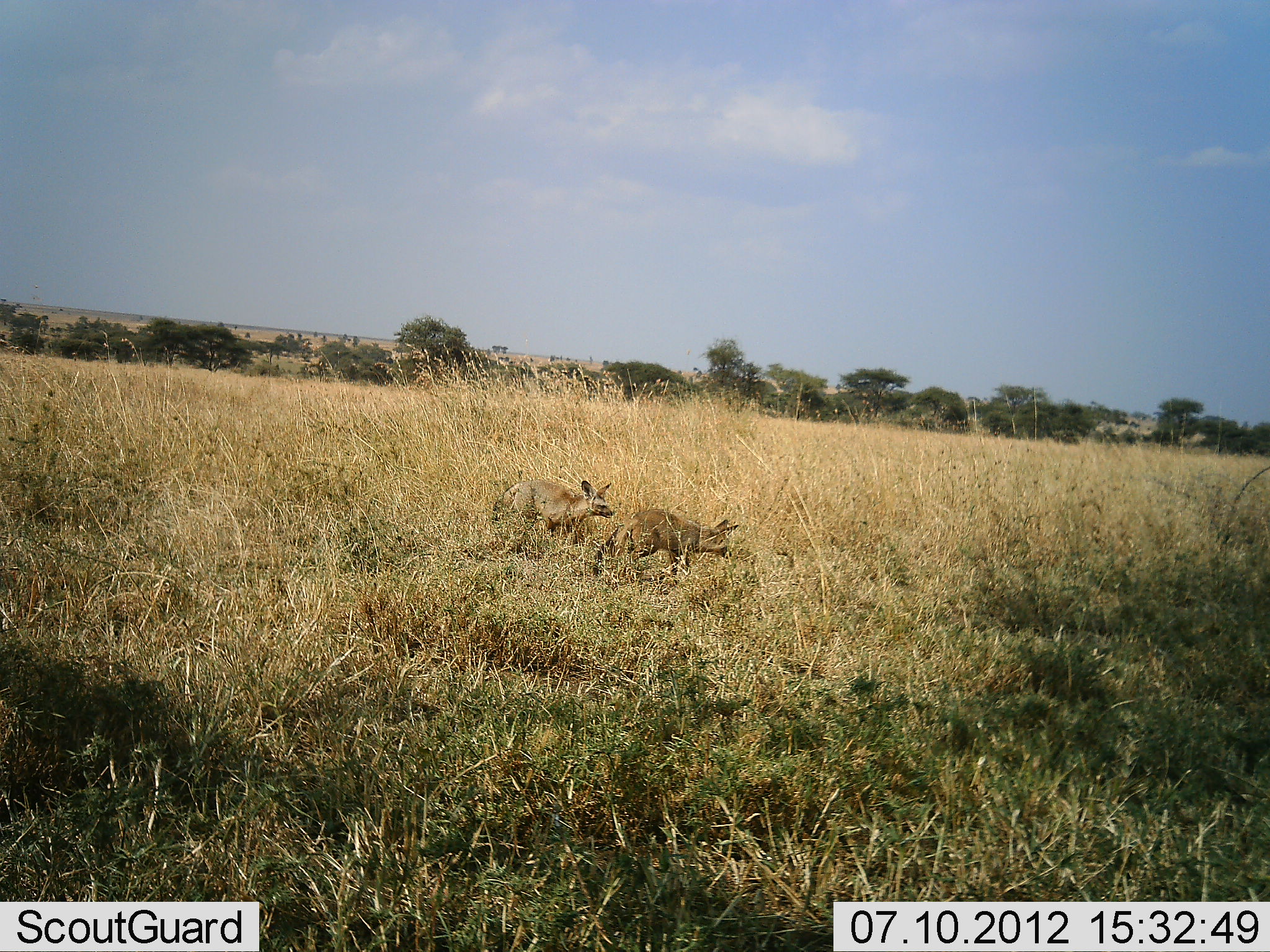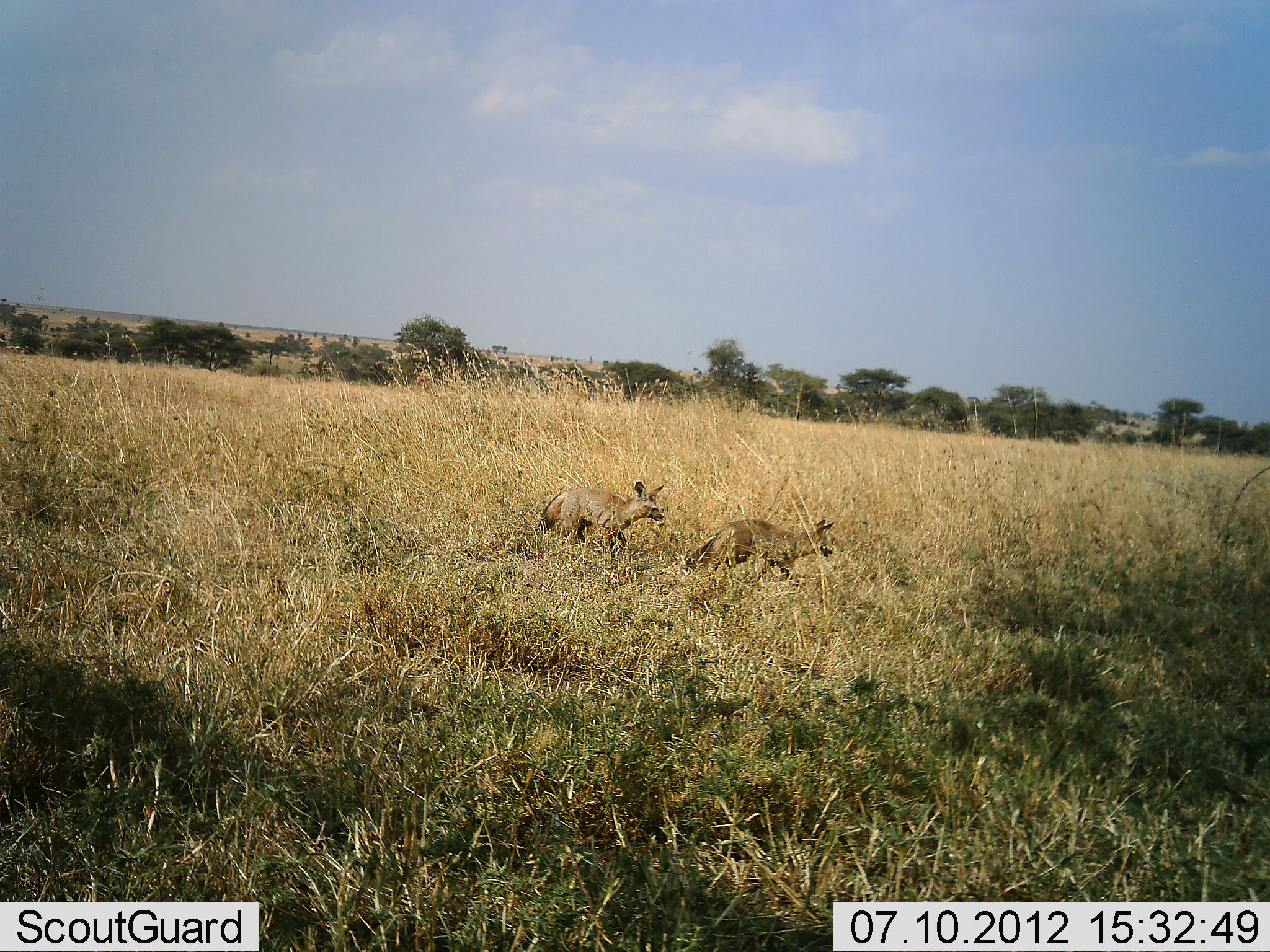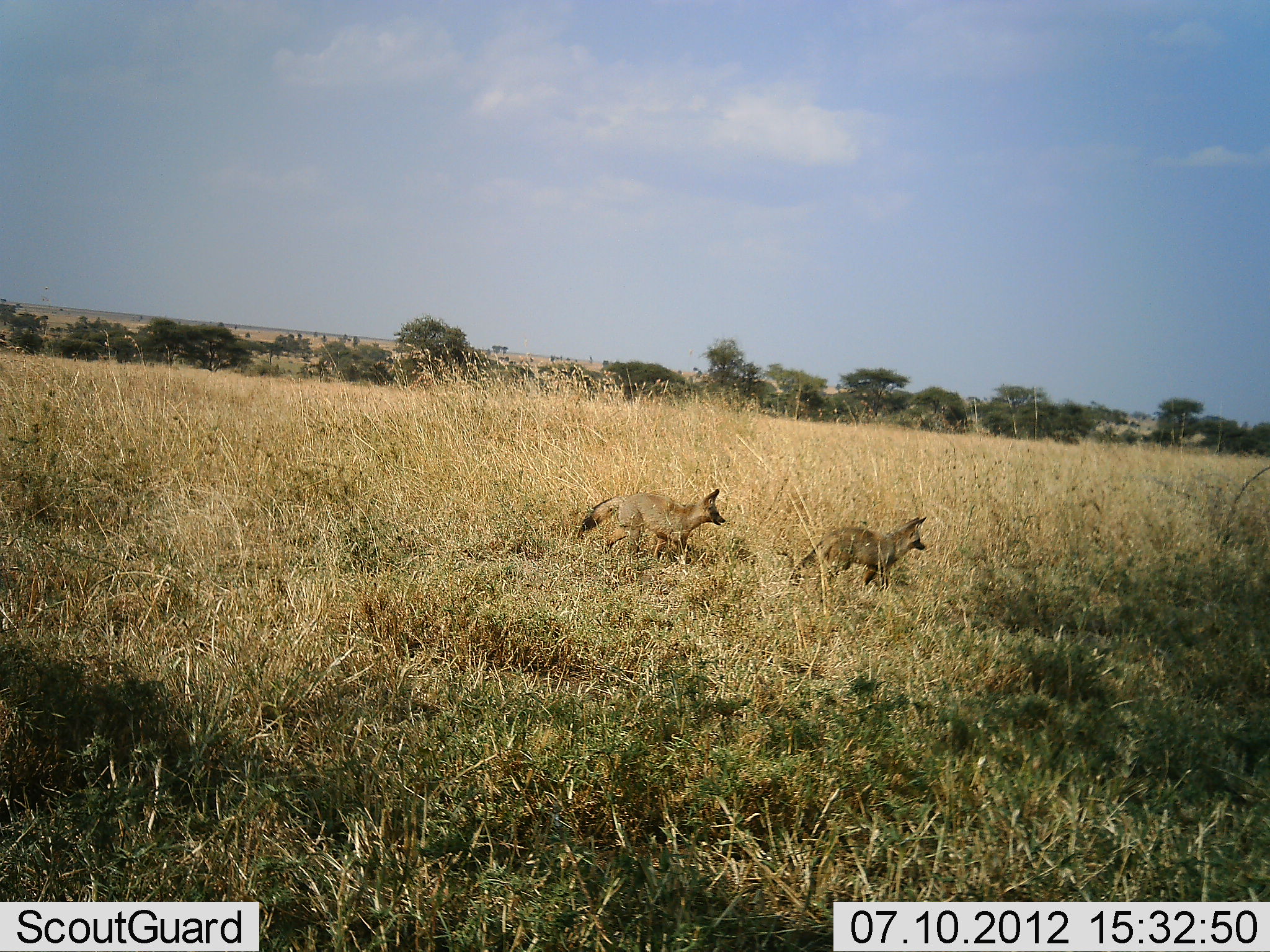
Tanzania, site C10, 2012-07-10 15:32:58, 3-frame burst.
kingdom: Animalia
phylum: Chordata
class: Mammalia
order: Carnivora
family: Canidae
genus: Otocyon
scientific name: Otocyon megalotis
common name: bat-eared fox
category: batearedfox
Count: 2.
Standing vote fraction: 0%.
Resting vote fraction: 0%.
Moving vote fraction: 100%.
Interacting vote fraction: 0%.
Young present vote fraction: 0%.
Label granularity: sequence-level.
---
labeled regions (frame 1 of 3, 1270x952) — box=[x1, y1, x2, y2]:
animal: box=[593, 508, 739, 583]; box=[491, 479, 615, 545]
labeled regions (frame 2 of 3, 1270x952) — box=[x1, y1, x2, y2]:
animal: box=[538, 480, 666, 564]; box=[685, 519, 836, 582]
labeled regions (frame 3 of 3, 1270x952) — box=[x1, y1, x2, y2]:
animal: box=[576, 488, 726, 567]; box=[793, 515, 927, 592]